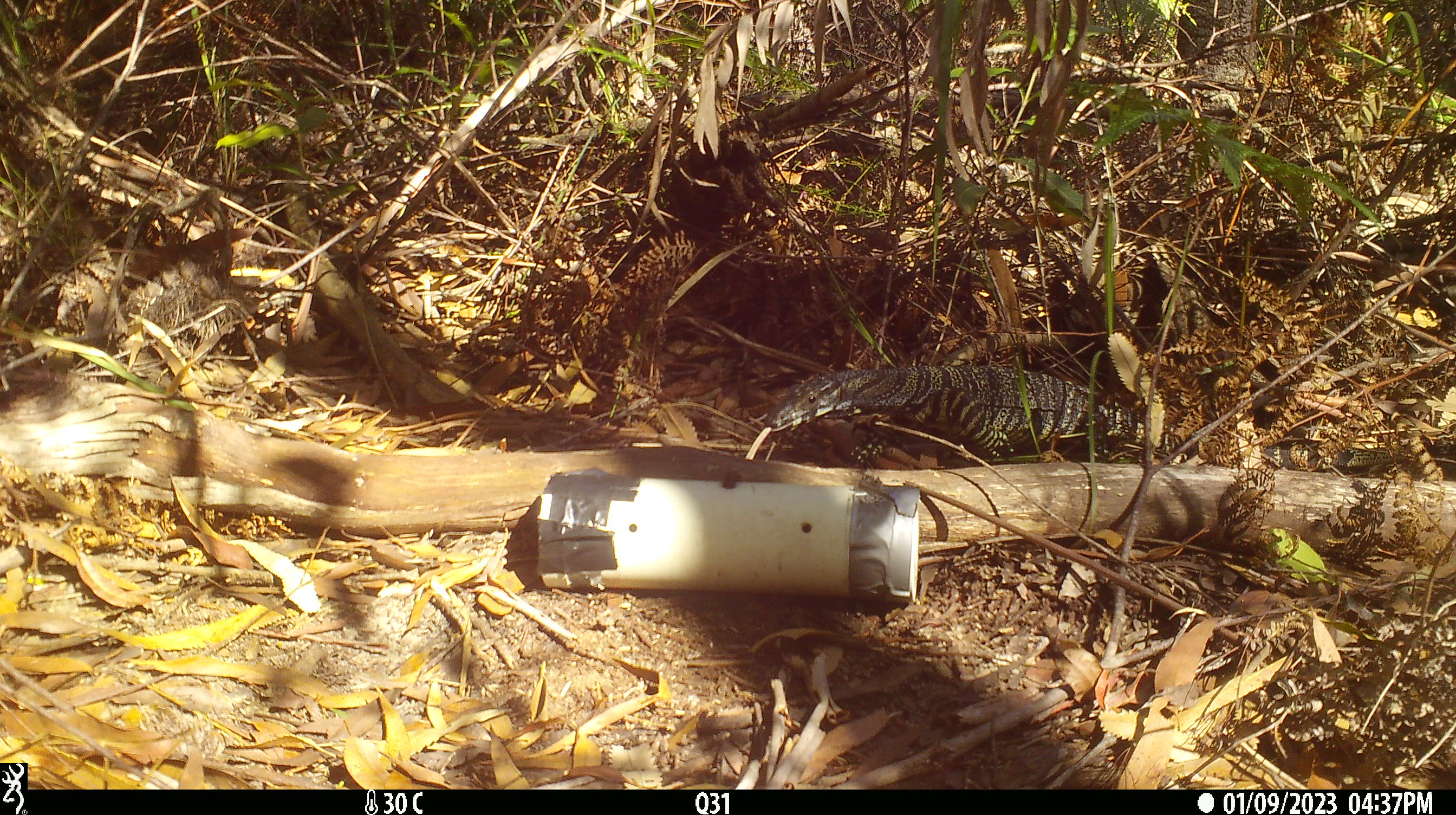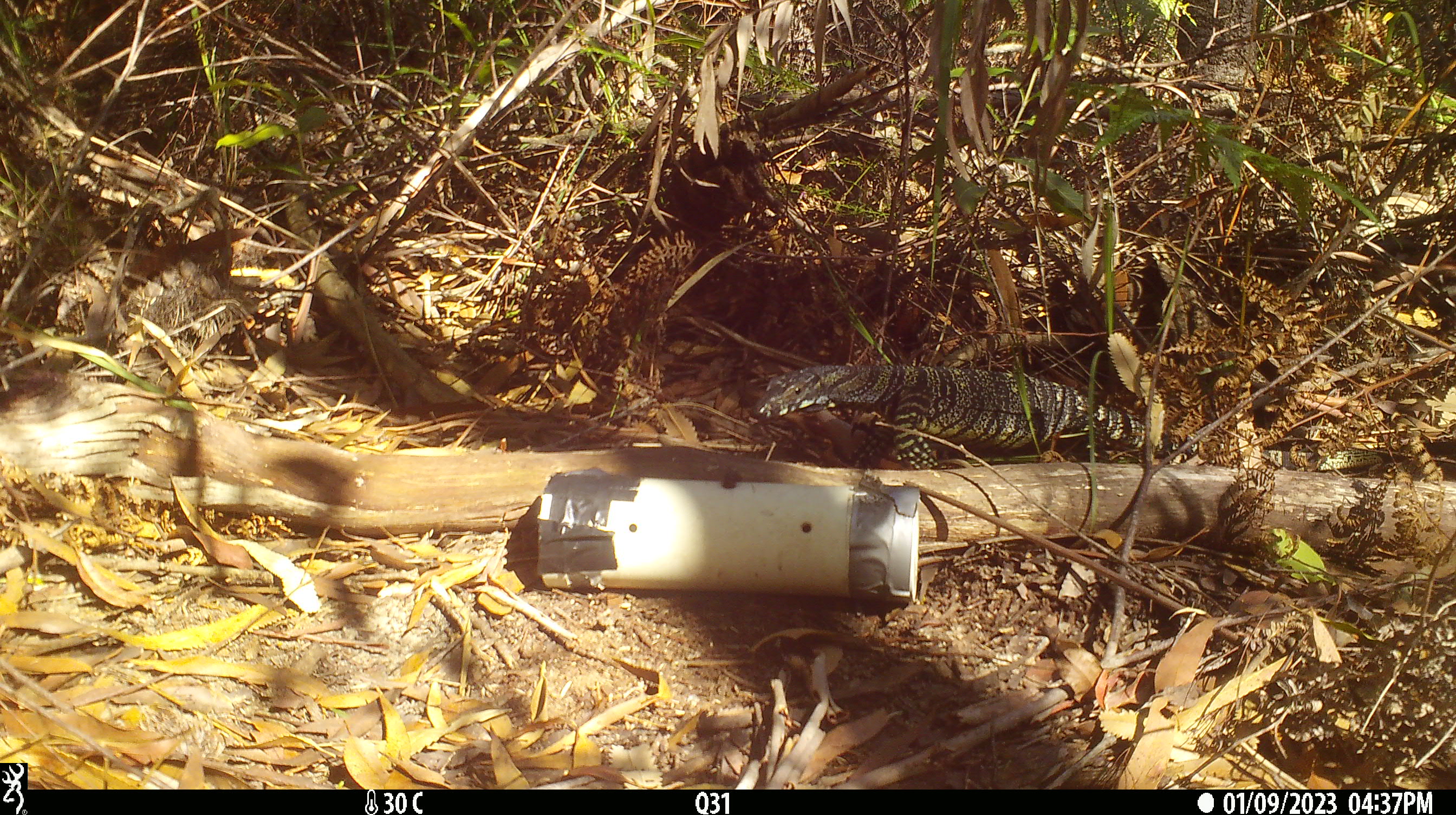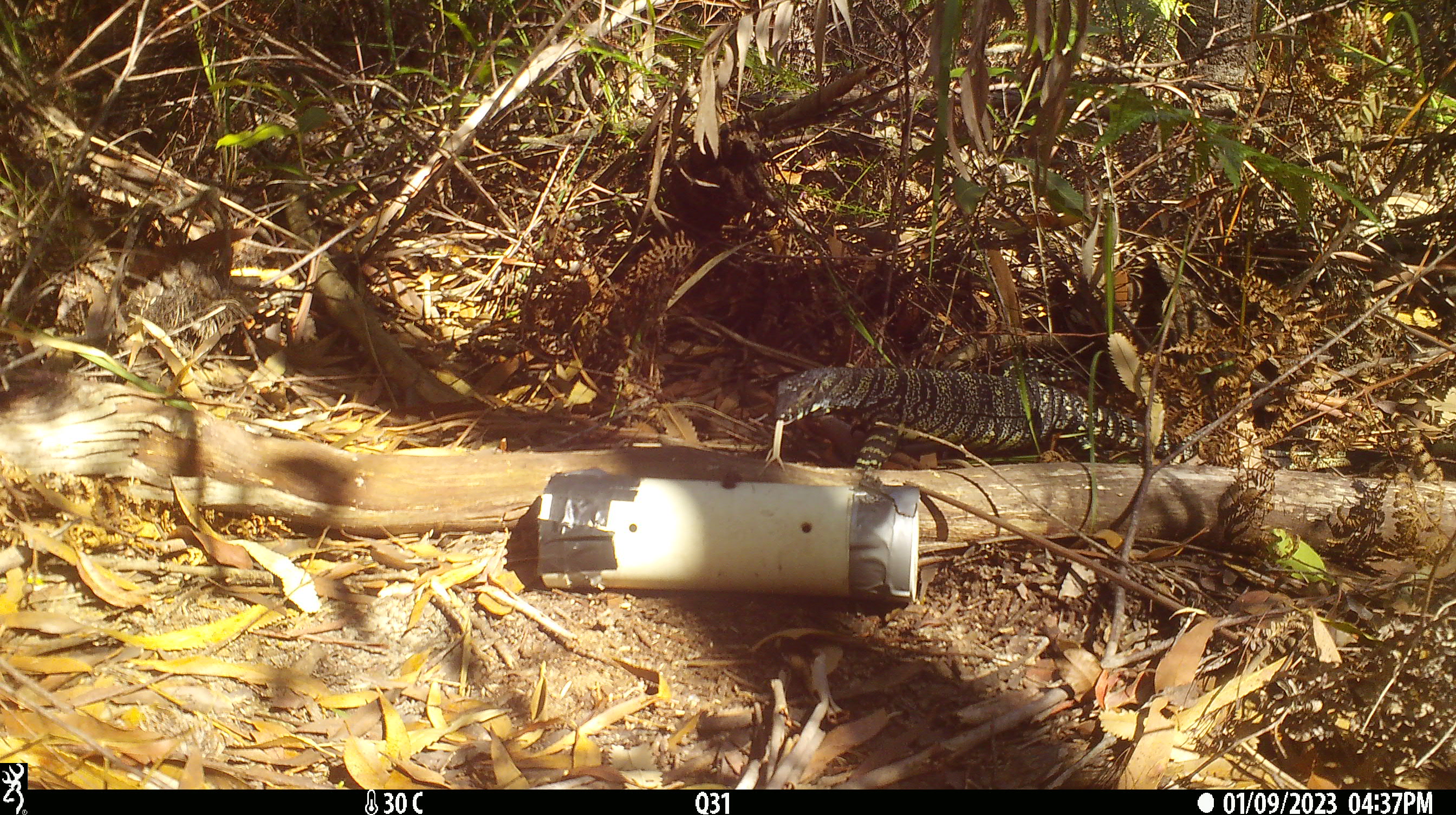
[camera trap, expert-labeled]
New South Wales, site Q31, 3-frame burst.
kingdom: Animalia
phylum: Chordata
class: Reptilia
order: Squamata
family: Varanidae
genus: Varanus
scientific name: Varanus varius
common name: lace monitor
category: goanna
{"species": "goanna (lace monitor) (Varanus varius)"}